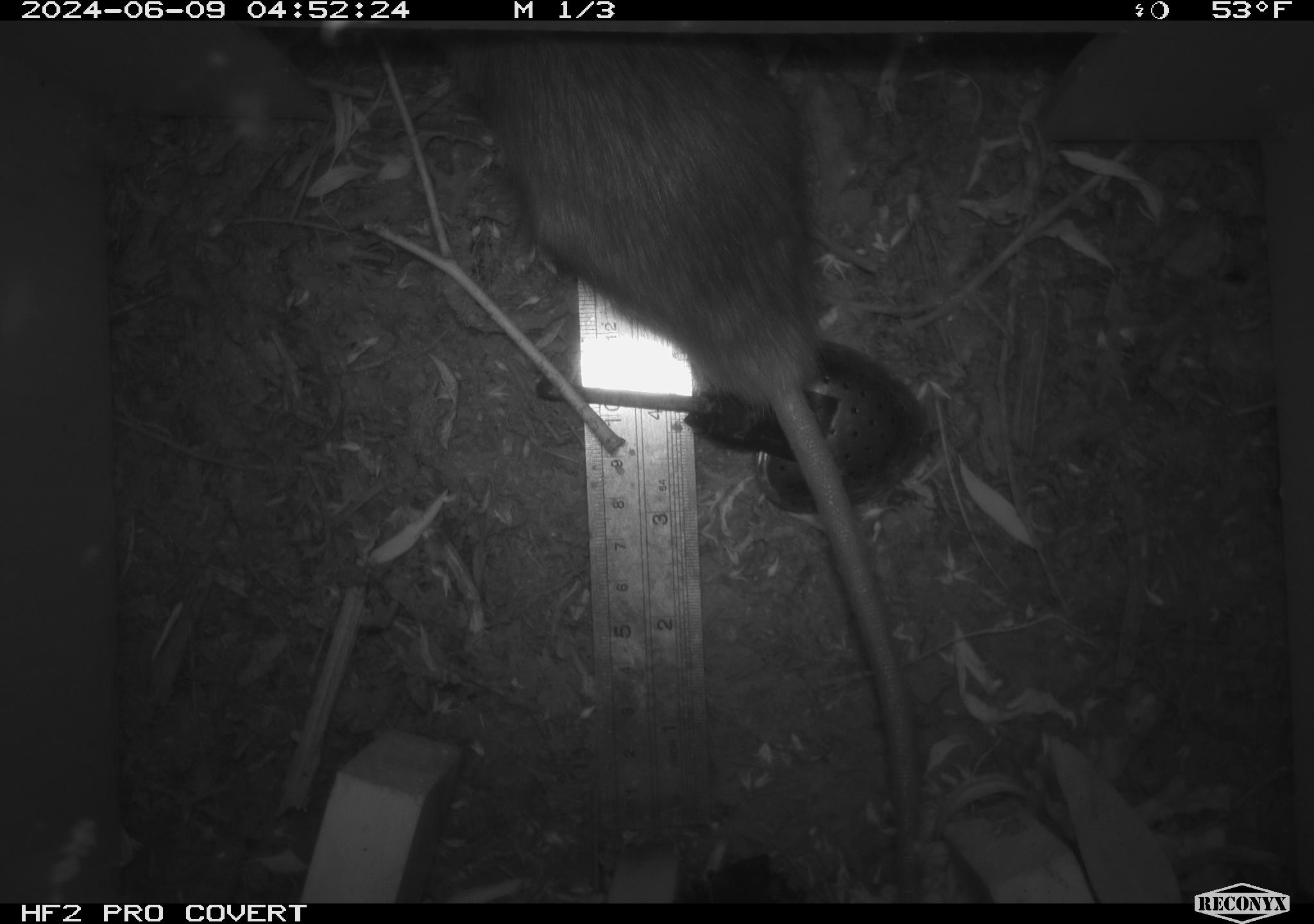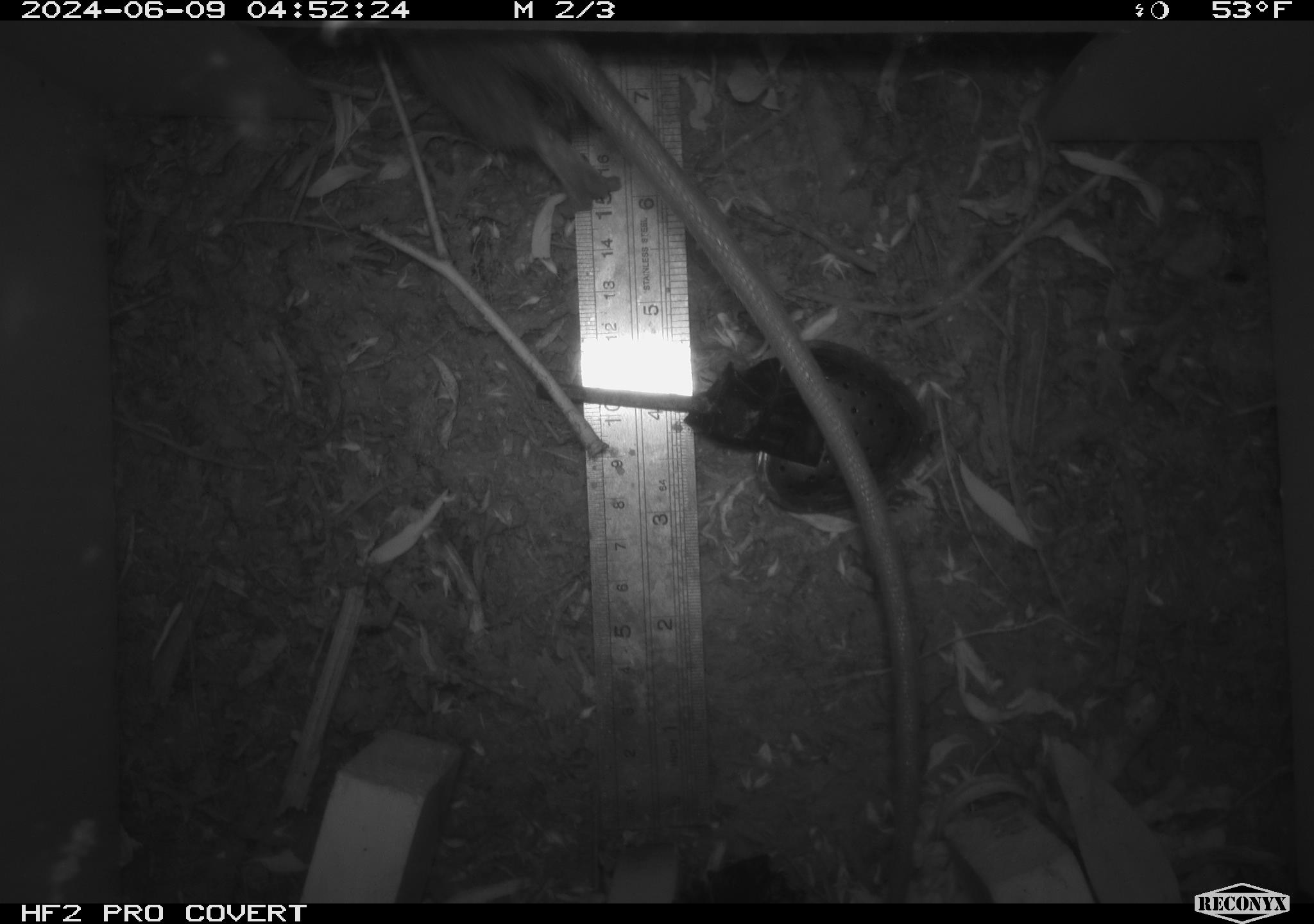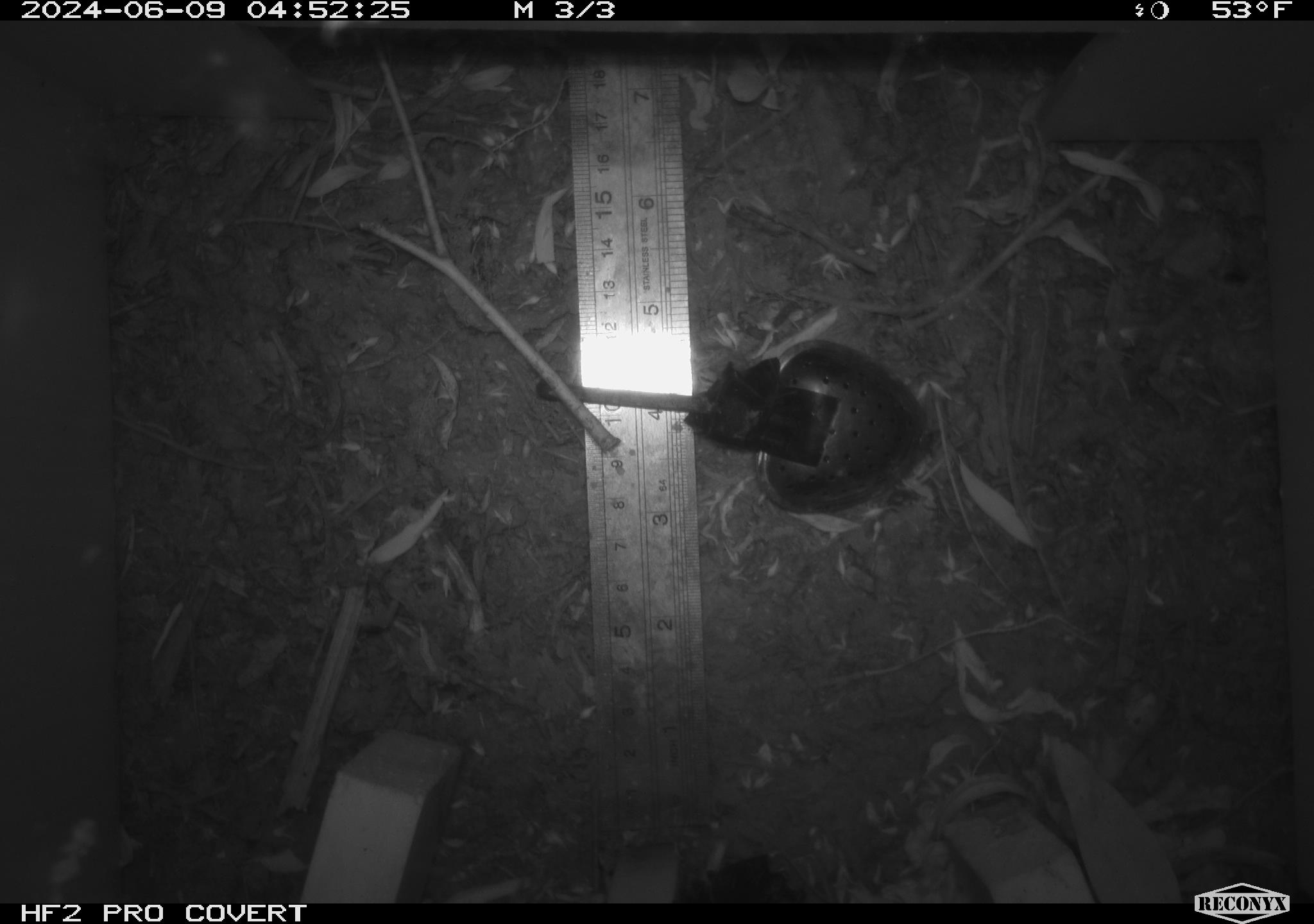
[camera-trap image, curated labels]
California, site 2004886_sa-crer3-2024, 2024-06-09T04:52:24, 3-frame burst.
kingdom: Animalia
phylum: Chordata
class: Mammalia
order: Rodentia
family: Muridae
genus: Rattus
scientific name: Rattus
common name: rat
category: rattus species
Rattus species (rat) (Rattus).